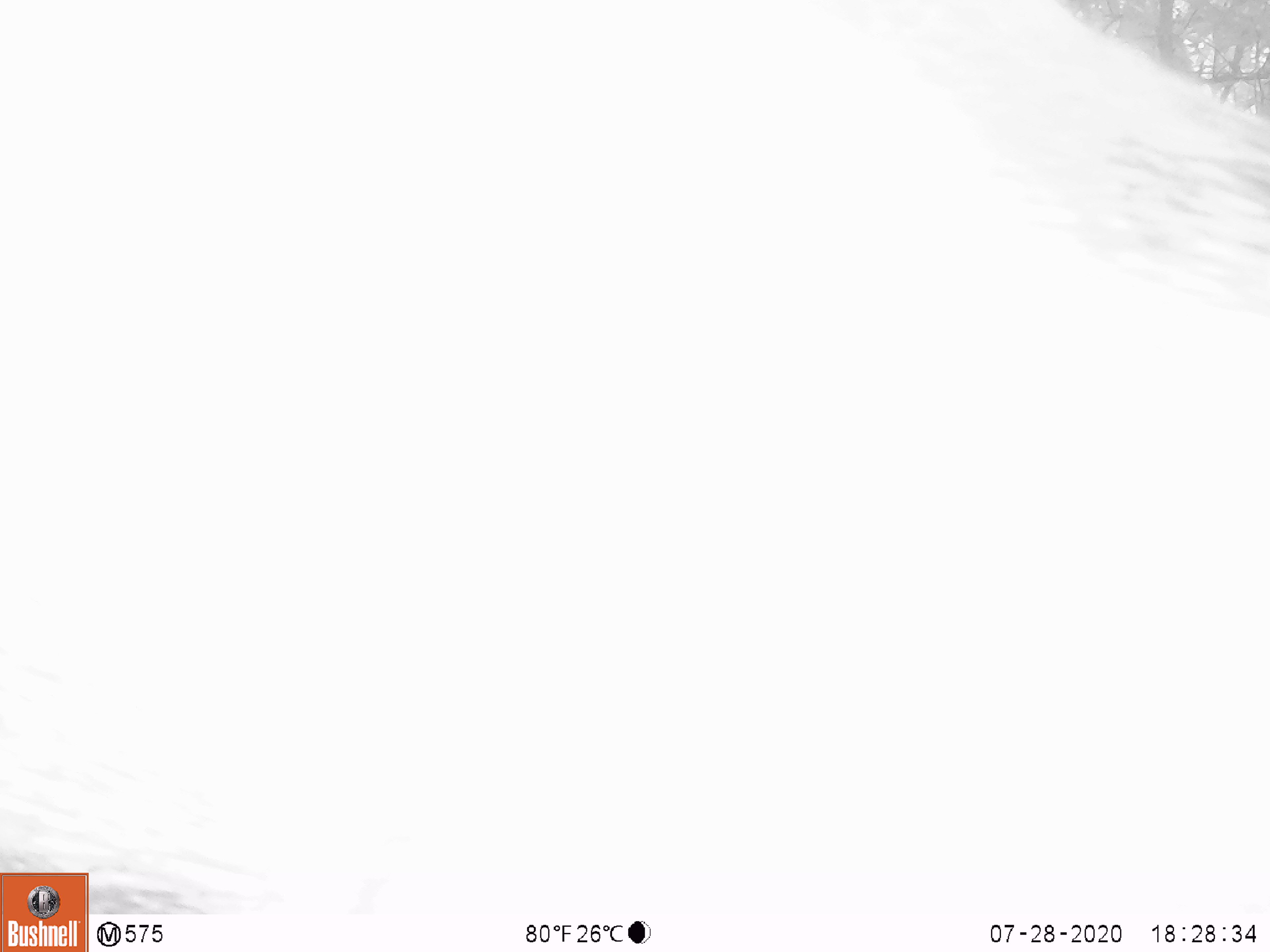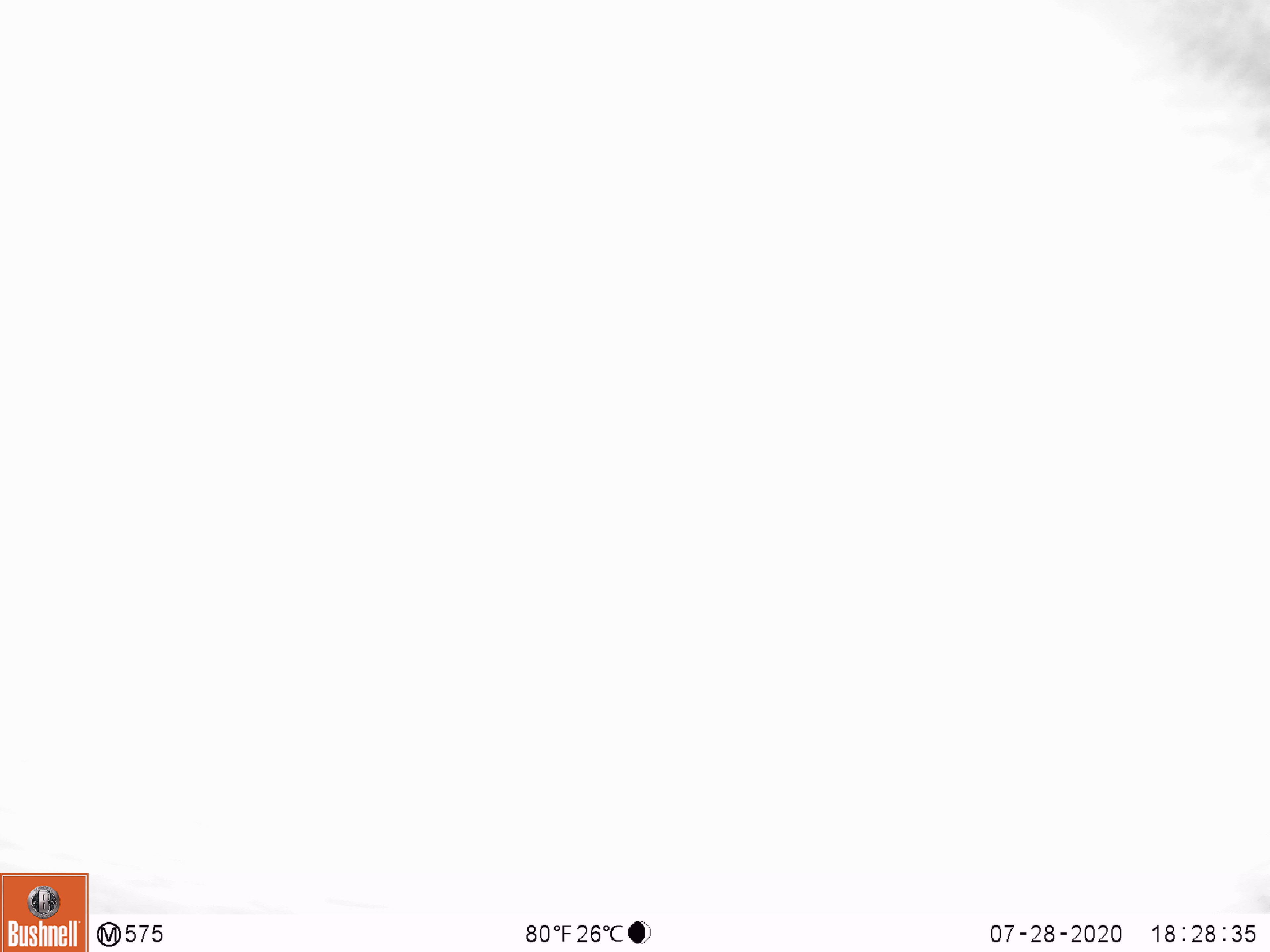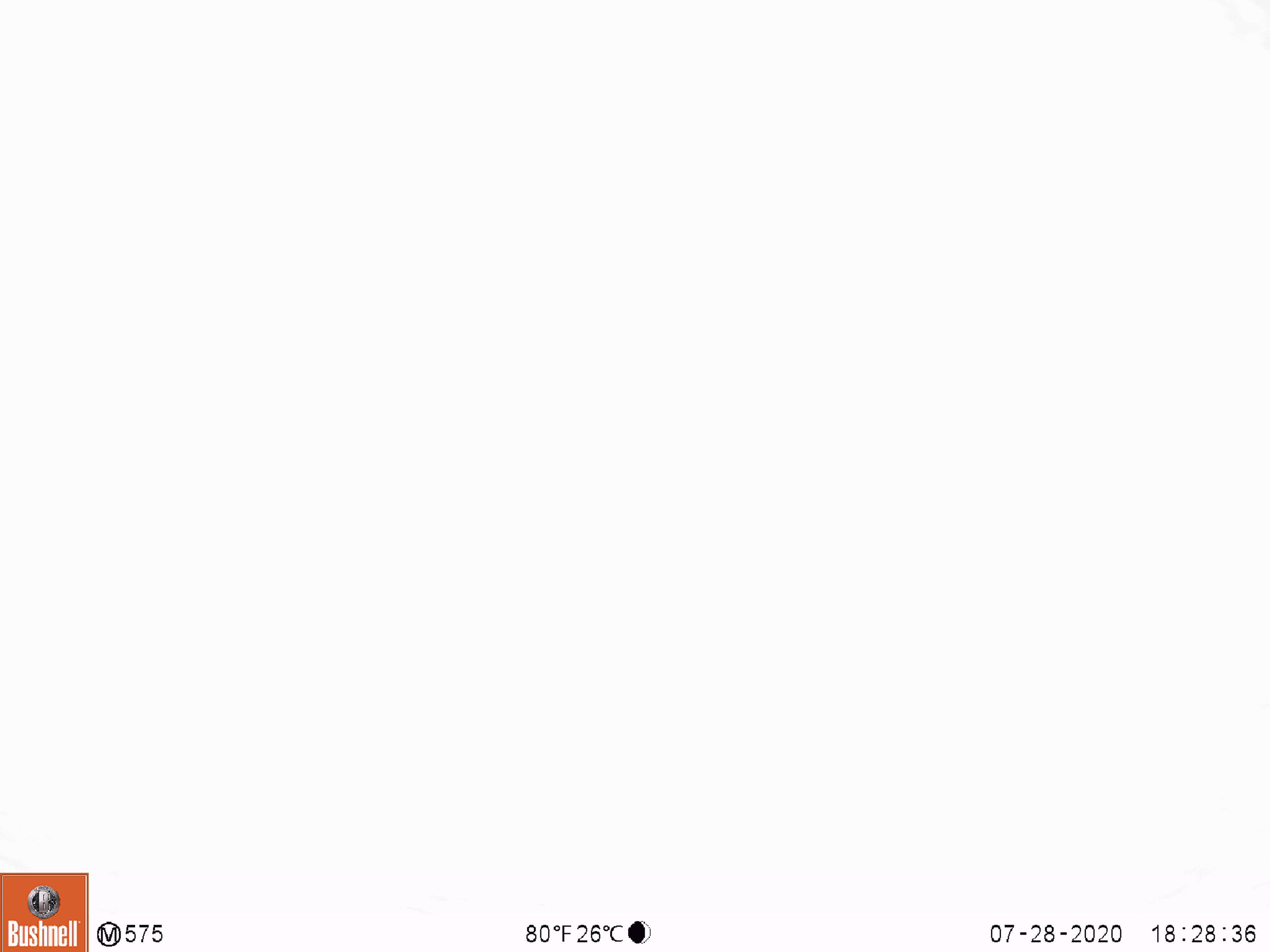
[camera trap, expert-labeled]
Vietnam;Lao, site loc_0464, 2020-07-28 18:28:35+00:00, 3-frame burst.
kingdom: Animalia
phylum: Chordata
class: Mammalia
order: Artiodactyla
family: Suidae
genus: Sus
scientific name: Sus scrofa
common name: eurasian wild pig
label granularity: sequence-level